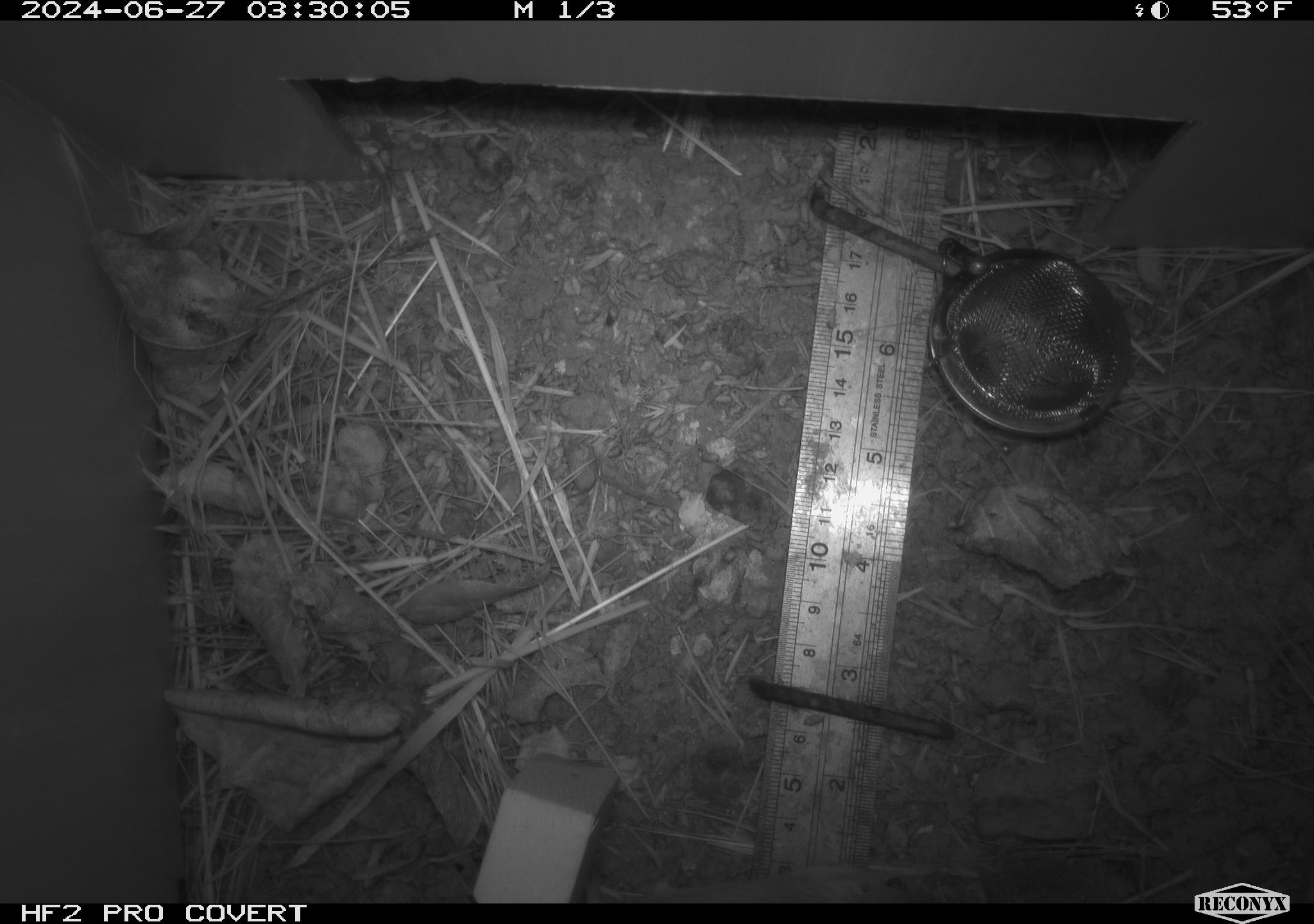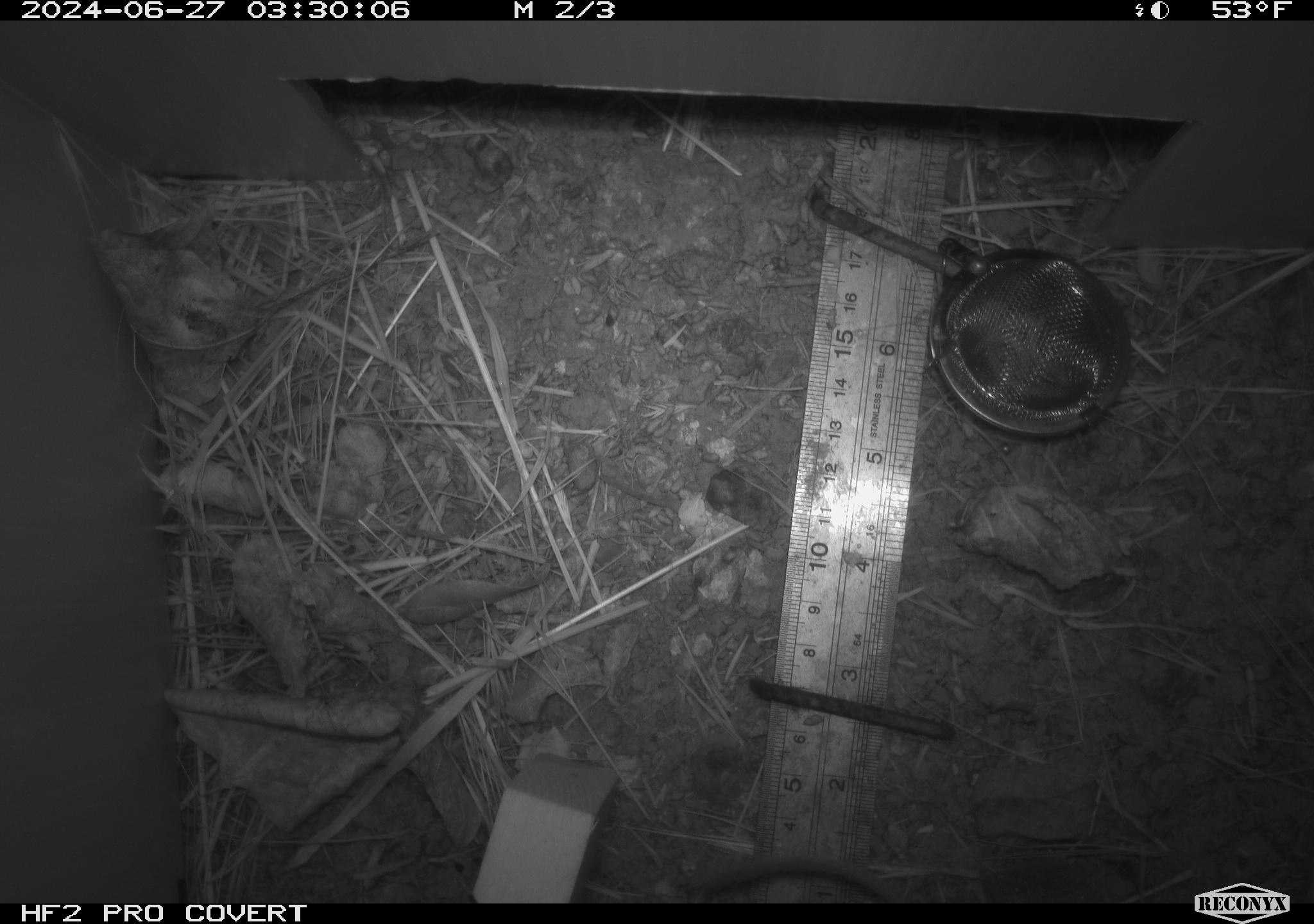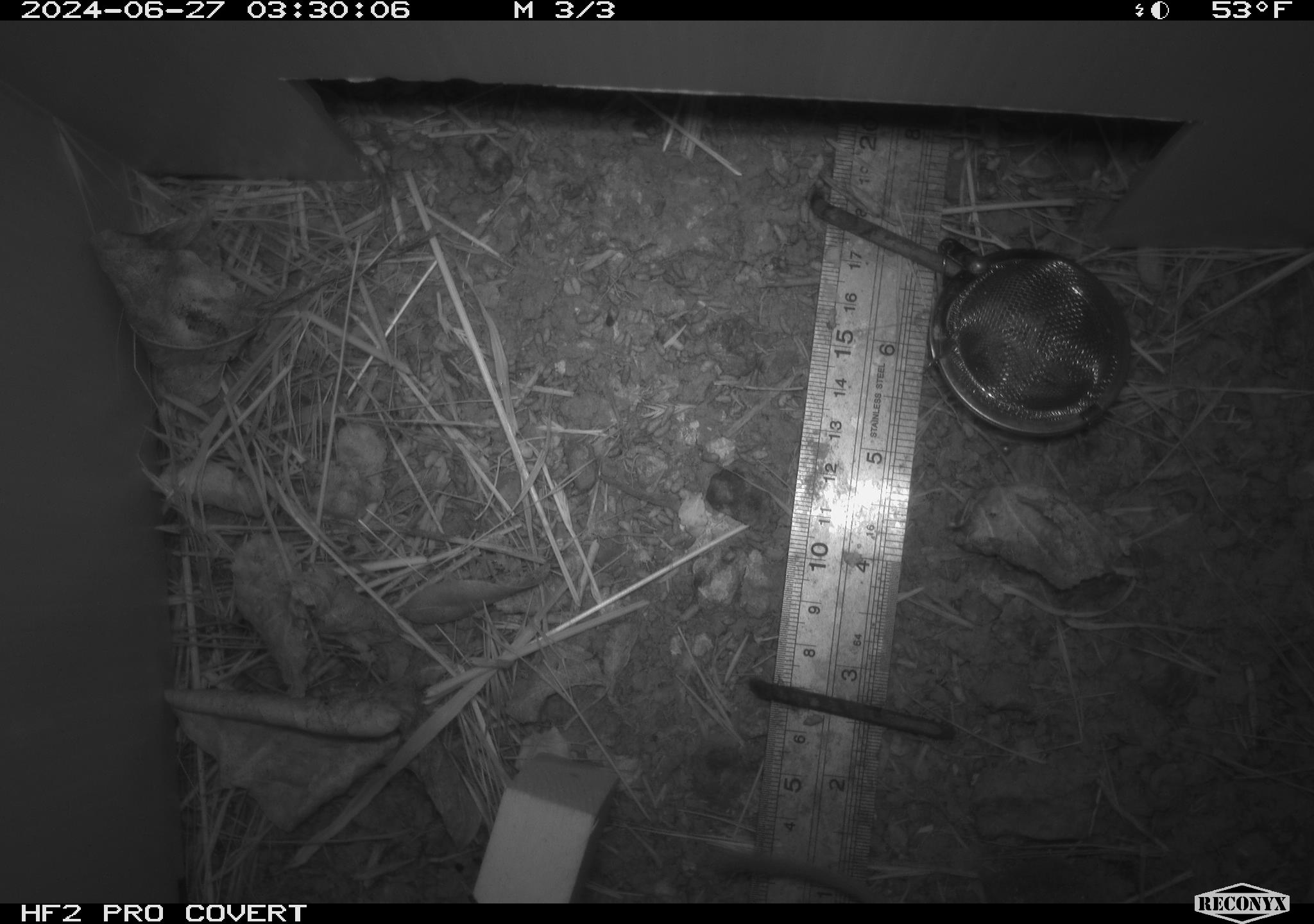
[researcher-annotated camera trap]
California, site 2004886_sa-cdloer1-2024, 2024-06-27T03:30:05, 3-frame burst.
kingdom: Animalia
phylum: Chordata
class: Mammalia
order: Rodentia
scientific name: Rodentia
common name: mouse species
Mouse species (Rodentia).